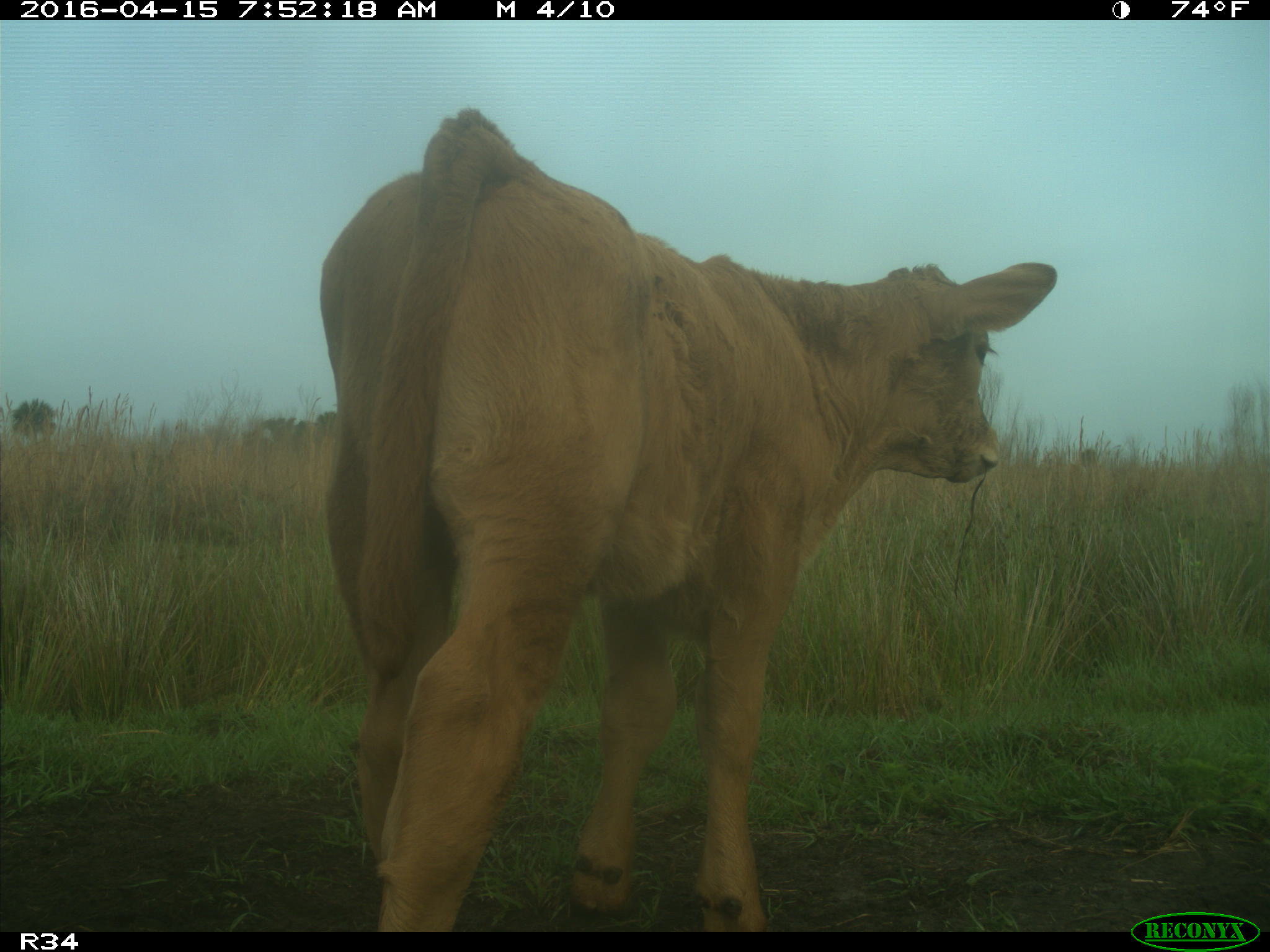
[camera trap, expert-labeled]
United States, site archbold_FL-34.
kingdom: Animalia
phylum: Chordata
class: Mammalia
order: Artiodactyla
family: Bovidae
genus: Bos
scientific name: Bos taurus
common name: domestic cow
Bos taurus (domestic cow).